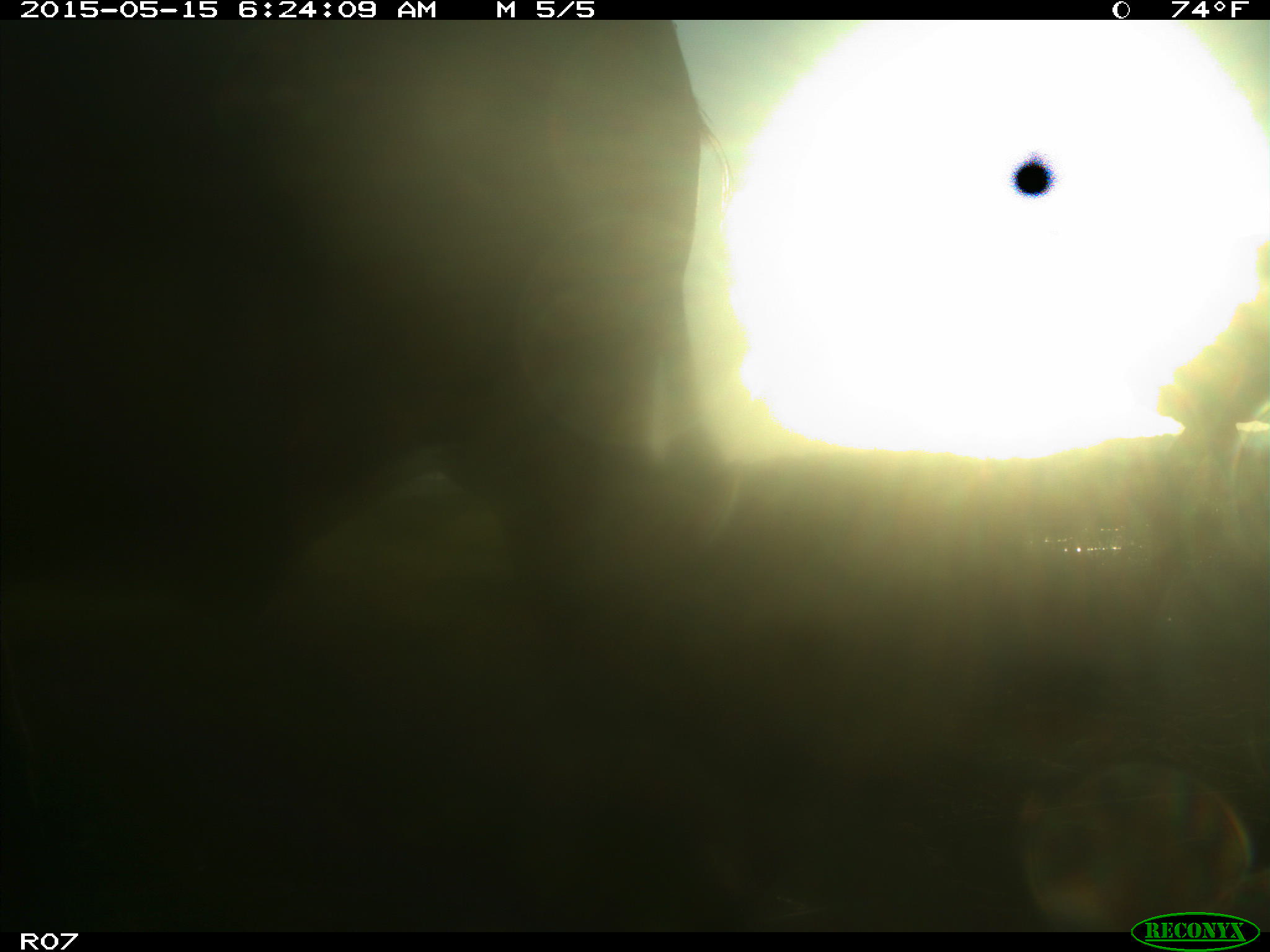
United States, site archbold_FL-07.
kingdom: Animalia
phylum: Chordata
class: Mammalia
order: Artiodactyla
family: Bovidae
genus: Bos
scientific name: Bos taurus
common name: domestic cow